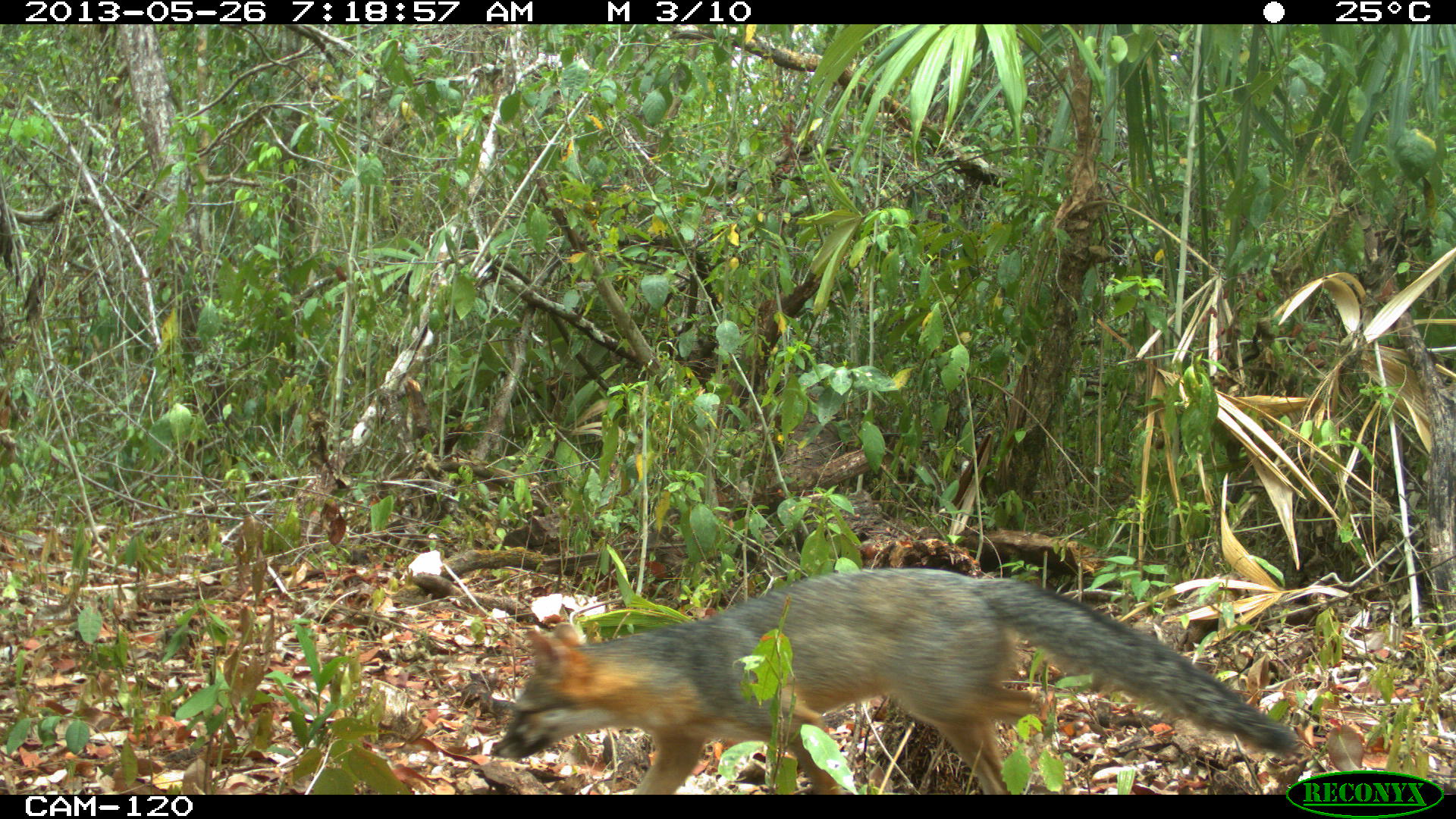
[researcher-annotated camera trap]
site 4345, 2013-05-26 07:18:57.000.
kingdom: Animalia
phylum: Chordata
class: Mammalia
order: Carnivora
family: Canidae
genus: Urocyon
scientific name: Urocyon cinereoargenteus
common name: gray fox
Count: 1.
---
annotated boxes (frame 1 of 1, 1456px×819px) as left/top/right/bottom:
urocyon cinereoargenteus: 490/565/1297/794